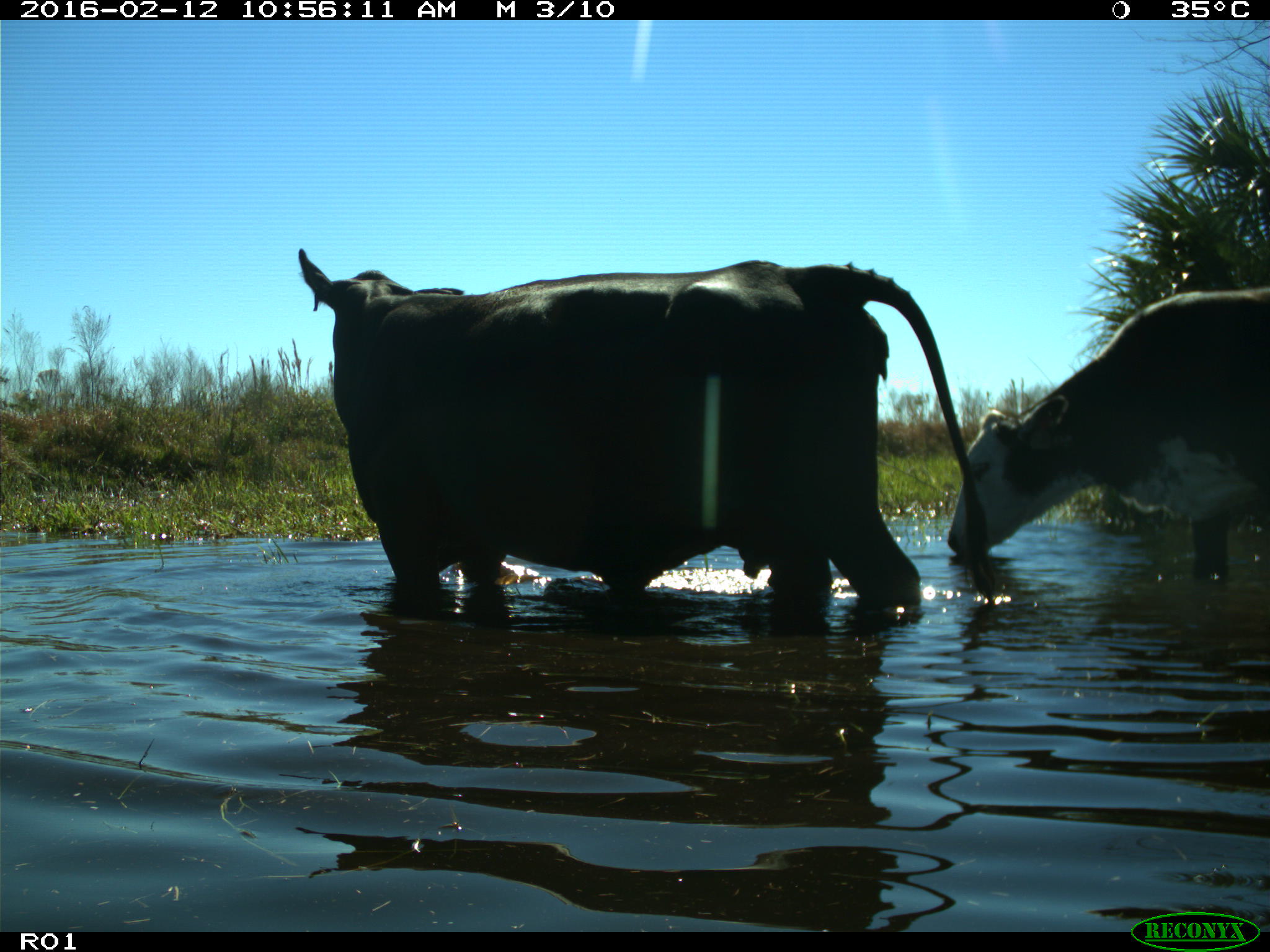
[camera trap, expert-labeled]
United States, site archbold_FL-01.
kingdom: Animalia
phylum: Chordata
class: Mammalia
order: Artiodactyla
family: Bovidae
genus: Bos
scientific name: Bos taurus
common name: domestic cow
Bos taurus (domestic cow).